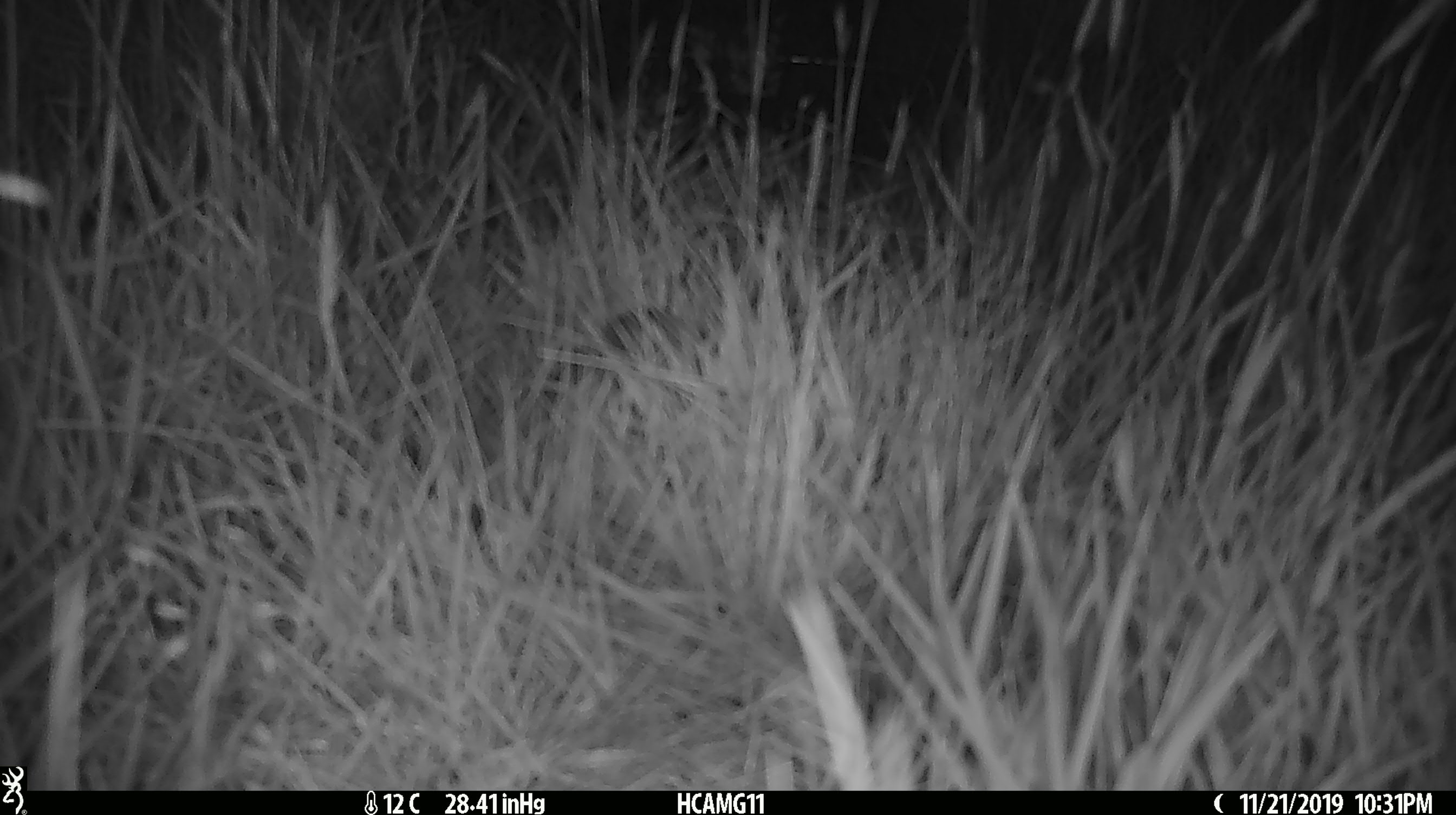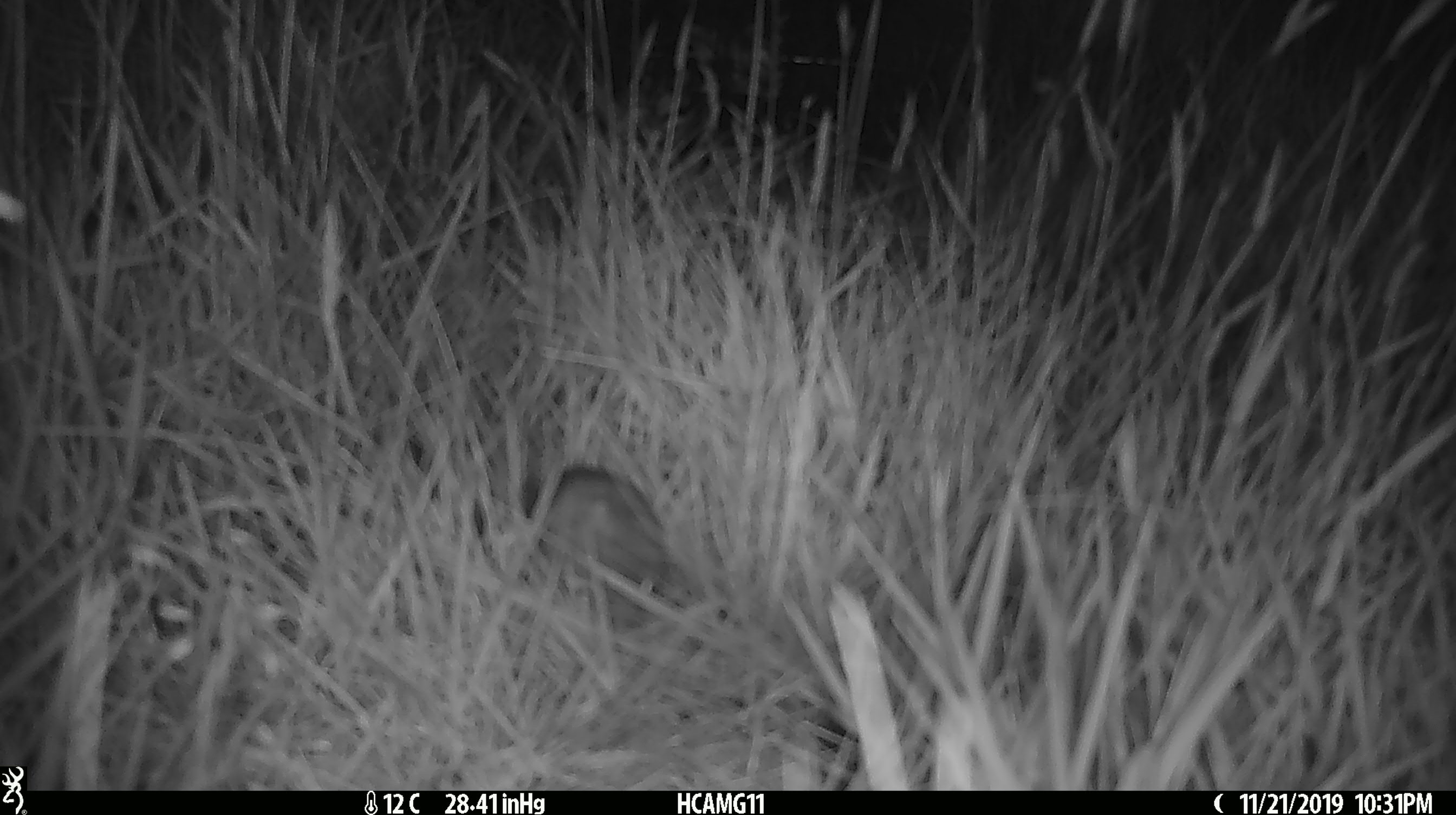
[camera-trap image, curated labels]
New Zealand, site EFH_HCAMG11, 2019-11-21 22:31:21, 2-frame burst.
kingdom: Animalia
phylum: Chordata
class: Mammalia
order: Rodentia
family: Muridae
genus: Mus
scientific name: Mus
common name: mouse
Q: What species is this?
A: Mouse (Mus).